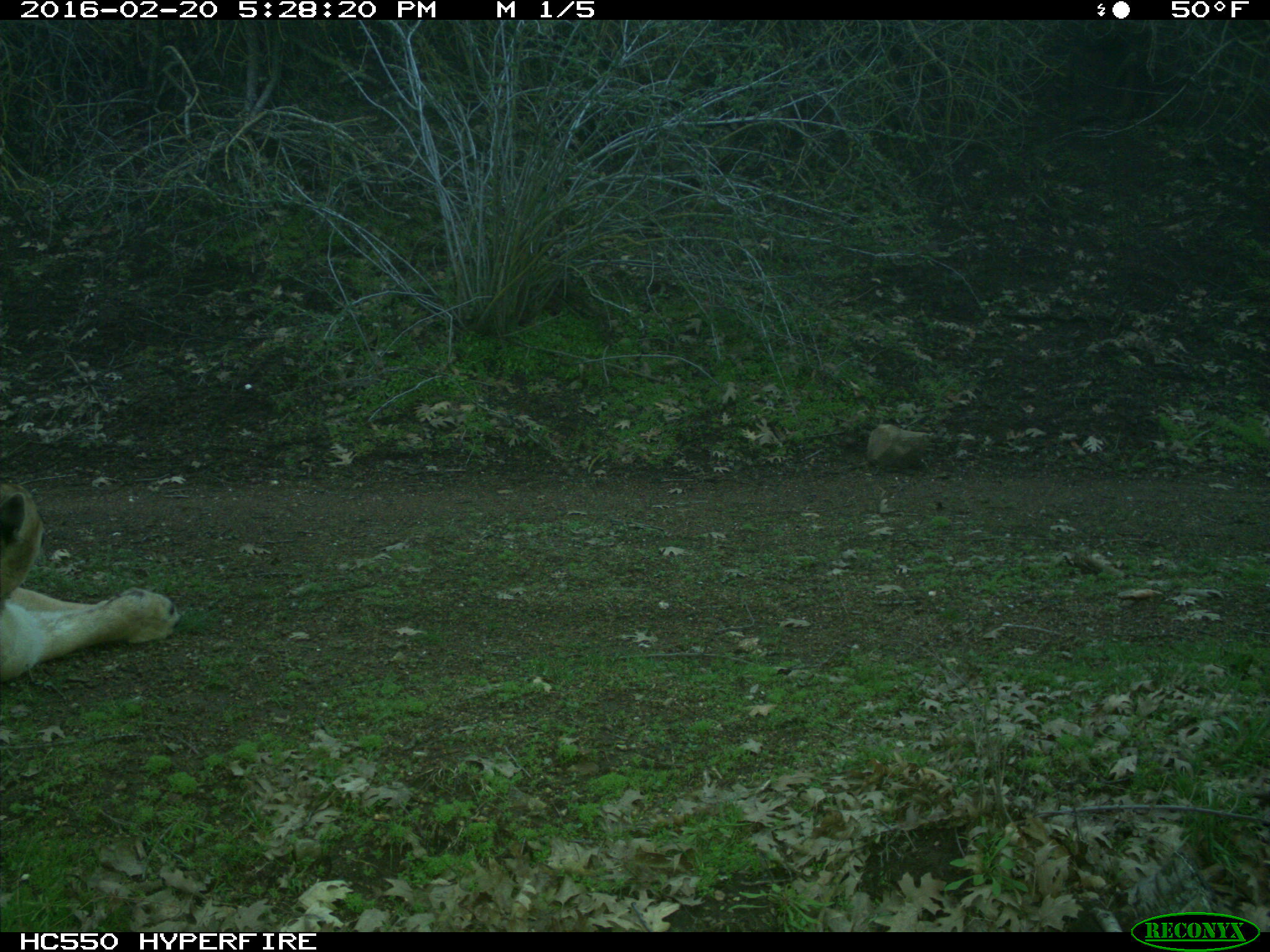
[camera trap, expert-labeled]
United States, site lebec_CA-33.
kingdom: Animalia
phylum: Chordata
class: Mammalia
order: Carnivora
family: Felidae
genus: Puma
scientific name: Puma concolor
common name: mountain lion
Puma concolor (mountain lion).